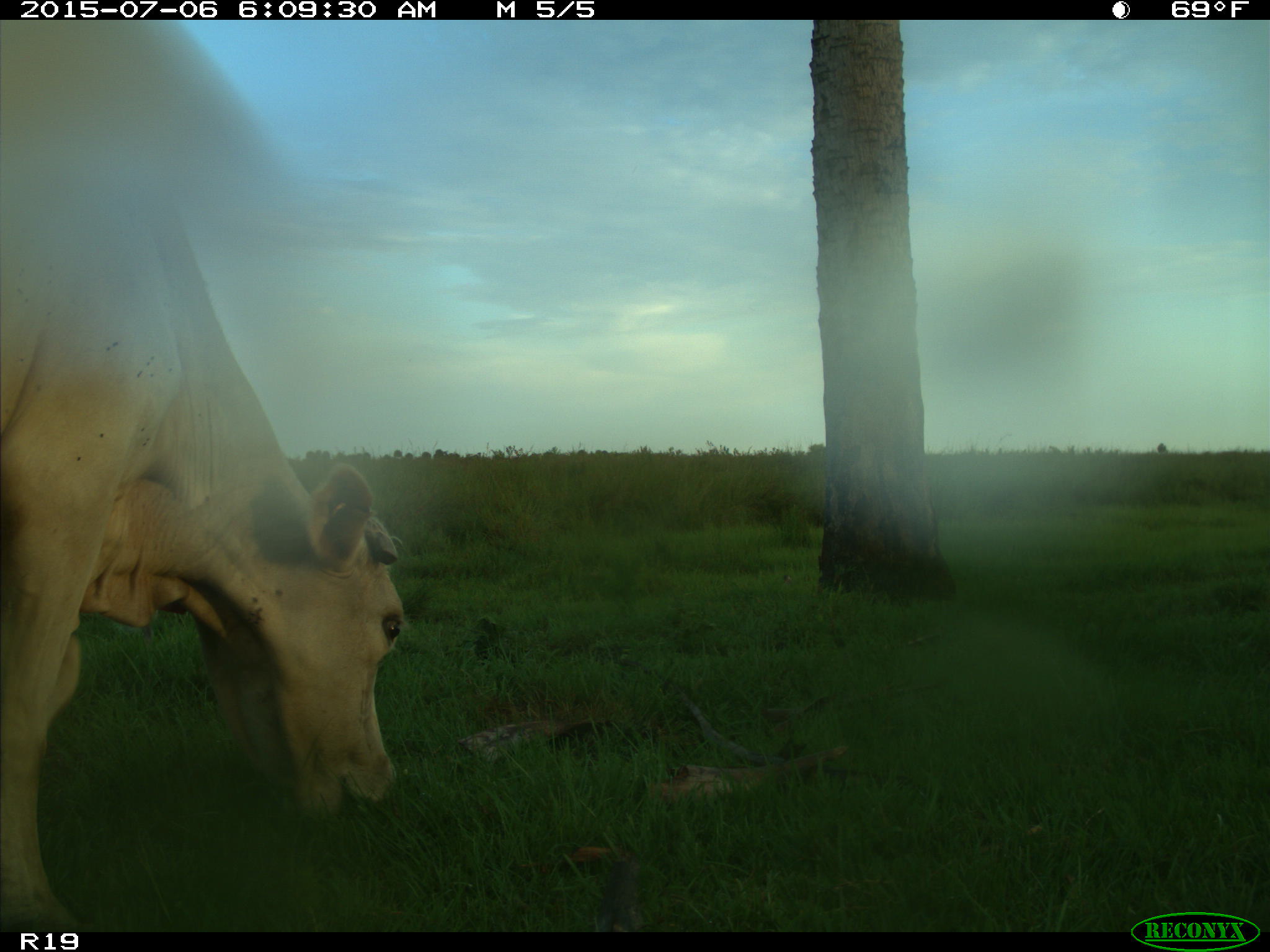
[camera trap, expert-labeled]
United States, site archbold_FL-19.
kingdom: Animalia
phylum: Chordata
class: Mammalia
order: Artiodactyla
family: Bovidae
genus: Bos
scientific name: Bos taurus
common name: domestic cow